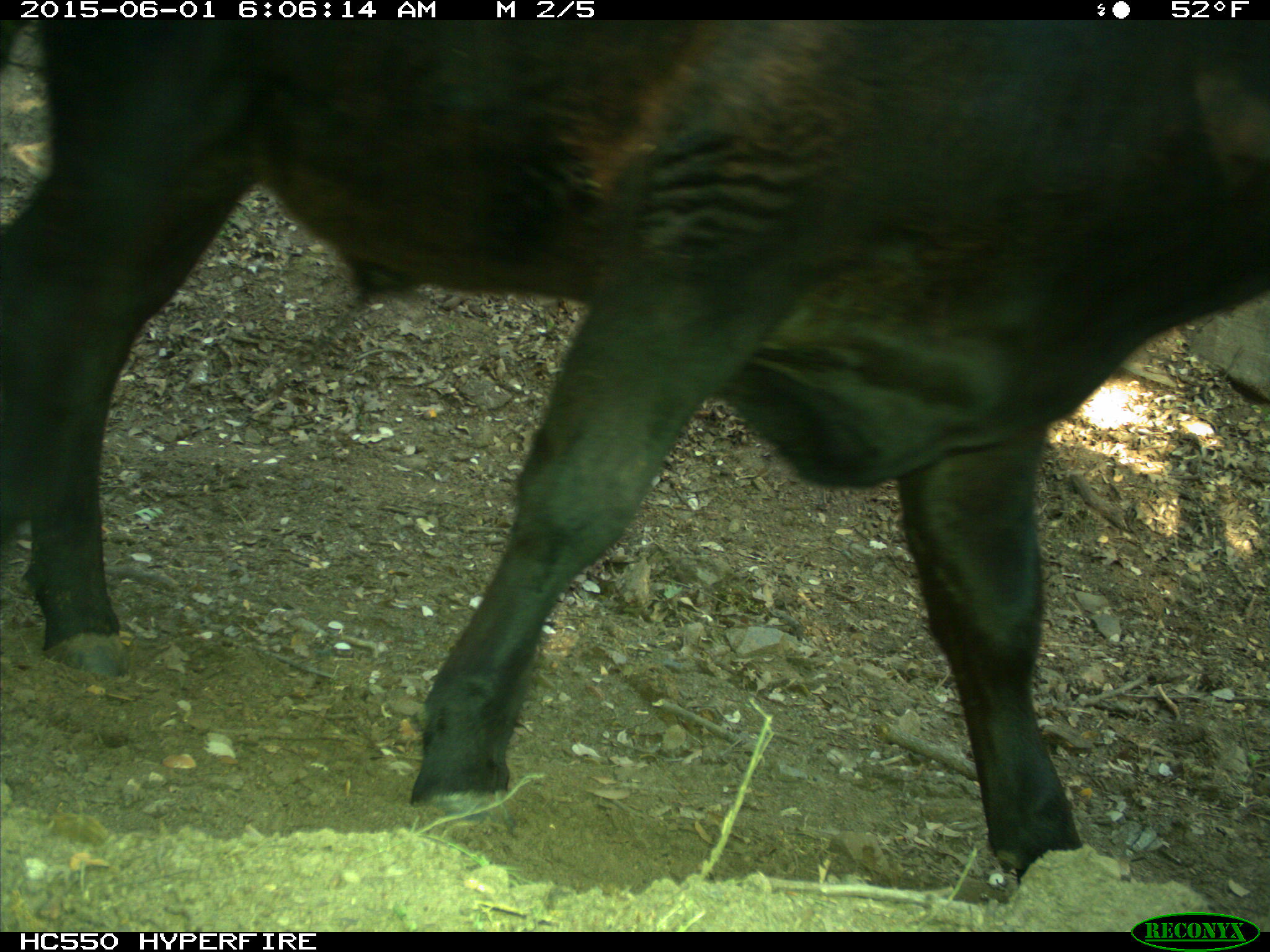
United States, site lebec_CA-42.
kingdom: Animalia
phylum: Chordata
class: Mammalia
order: Artiodactyla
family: Bovidae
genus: Bos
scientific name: Bos taurus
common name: domestic cow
Bos taurus (domestic cow).